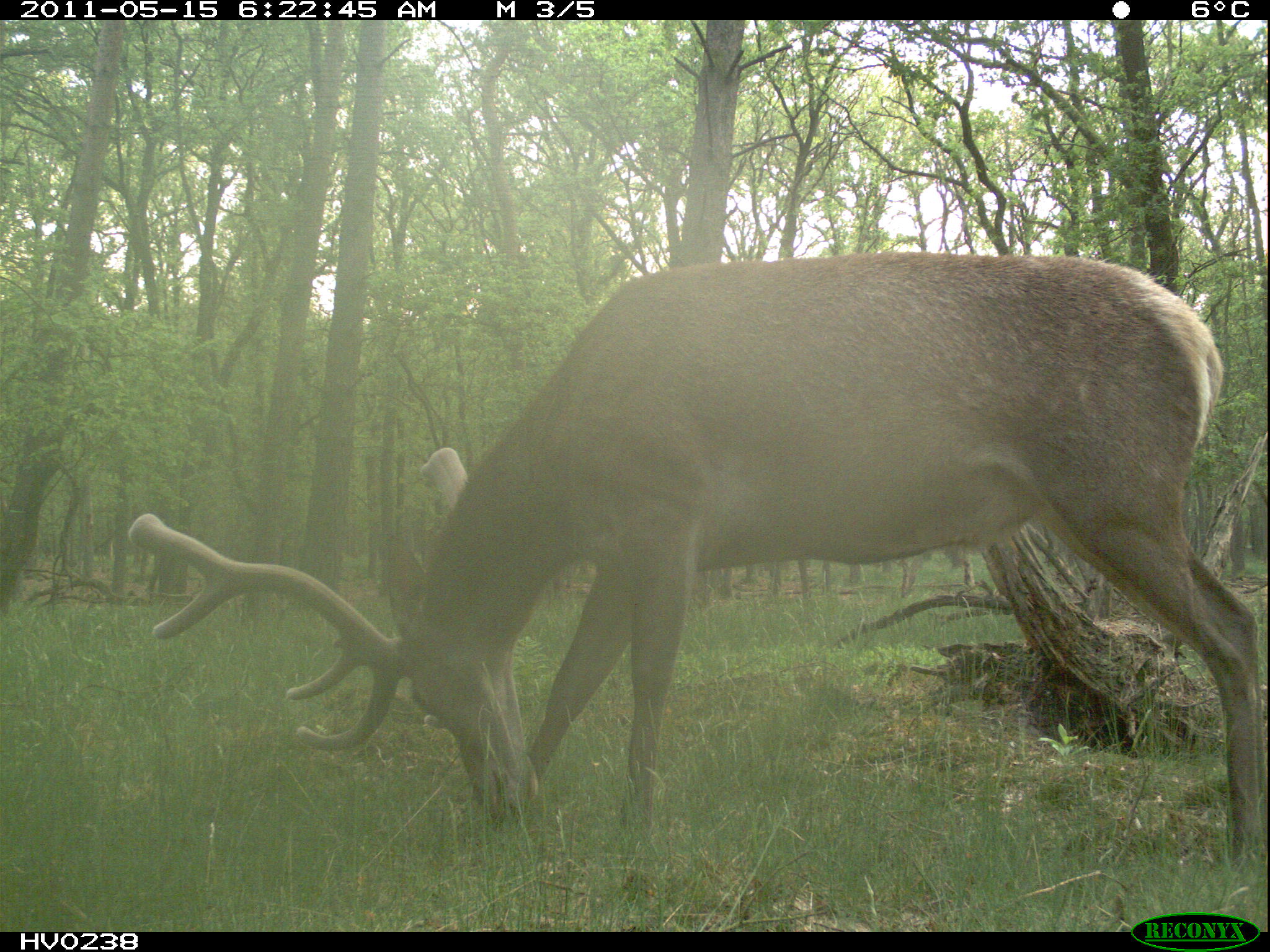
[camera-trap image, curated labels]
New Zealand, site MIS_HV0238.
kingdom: Animalia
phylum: Chordata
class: Mammalia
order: Artiodactyla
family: Cervidae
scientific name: Cervidae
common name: deer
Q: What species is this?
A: Deer (Cervidae).